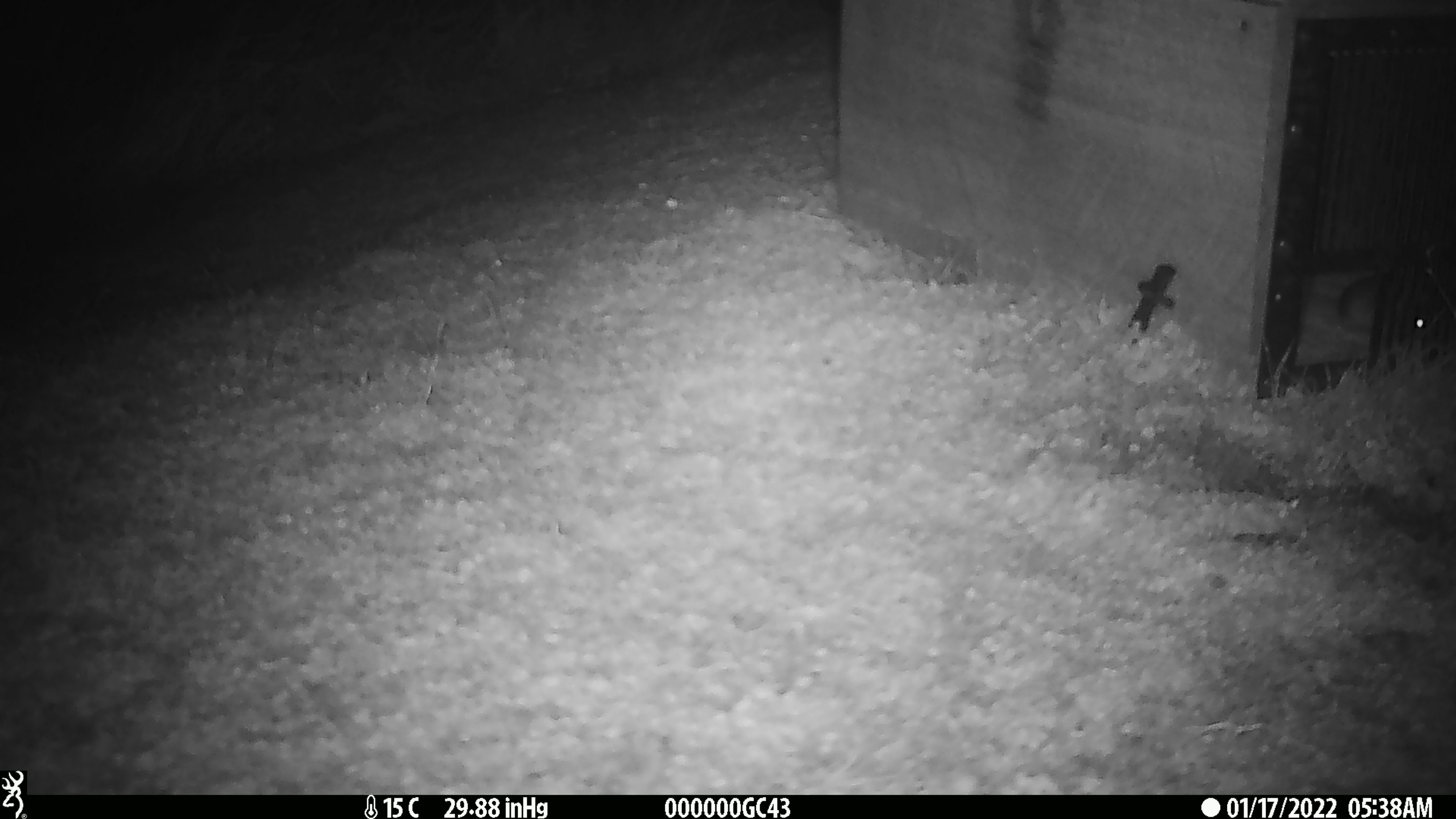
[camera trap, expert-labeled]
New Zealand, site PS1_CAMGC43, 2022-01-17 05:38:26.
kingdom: Animalia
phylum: Chordata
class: Mammalia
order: Rodentia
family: Muridae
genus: Mus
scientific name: Mus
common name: mouse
Mouse (Mus).